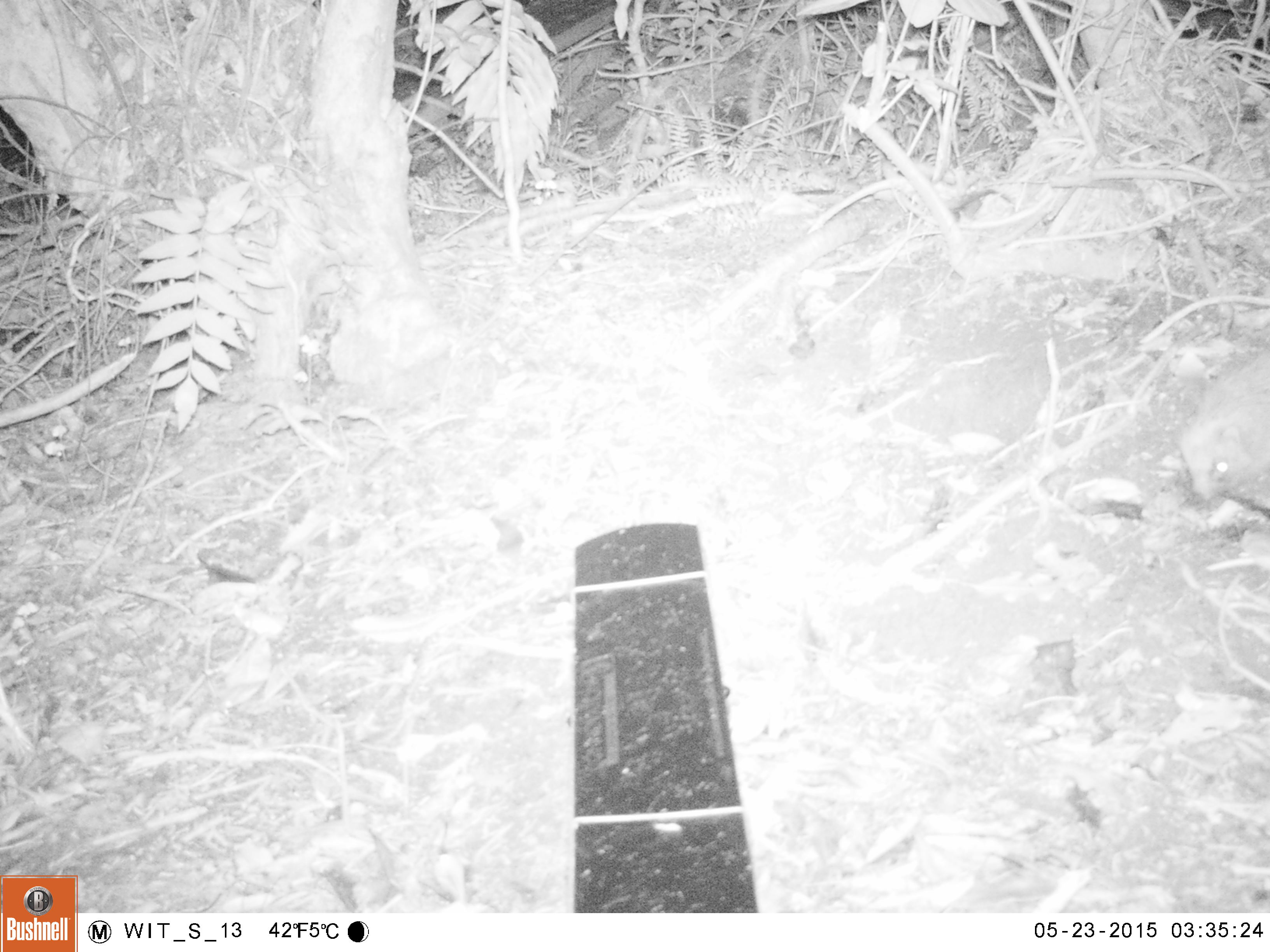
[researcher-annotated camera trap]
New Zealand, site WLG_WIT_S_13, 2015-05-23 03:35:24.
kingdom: Animalia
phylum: Chordata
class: Mammalia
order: Eulipotyphla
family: Erinaceidae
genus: Erinaceus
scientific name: Erinaceus europaeus europaeus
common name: european hedgehog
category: hedgehog